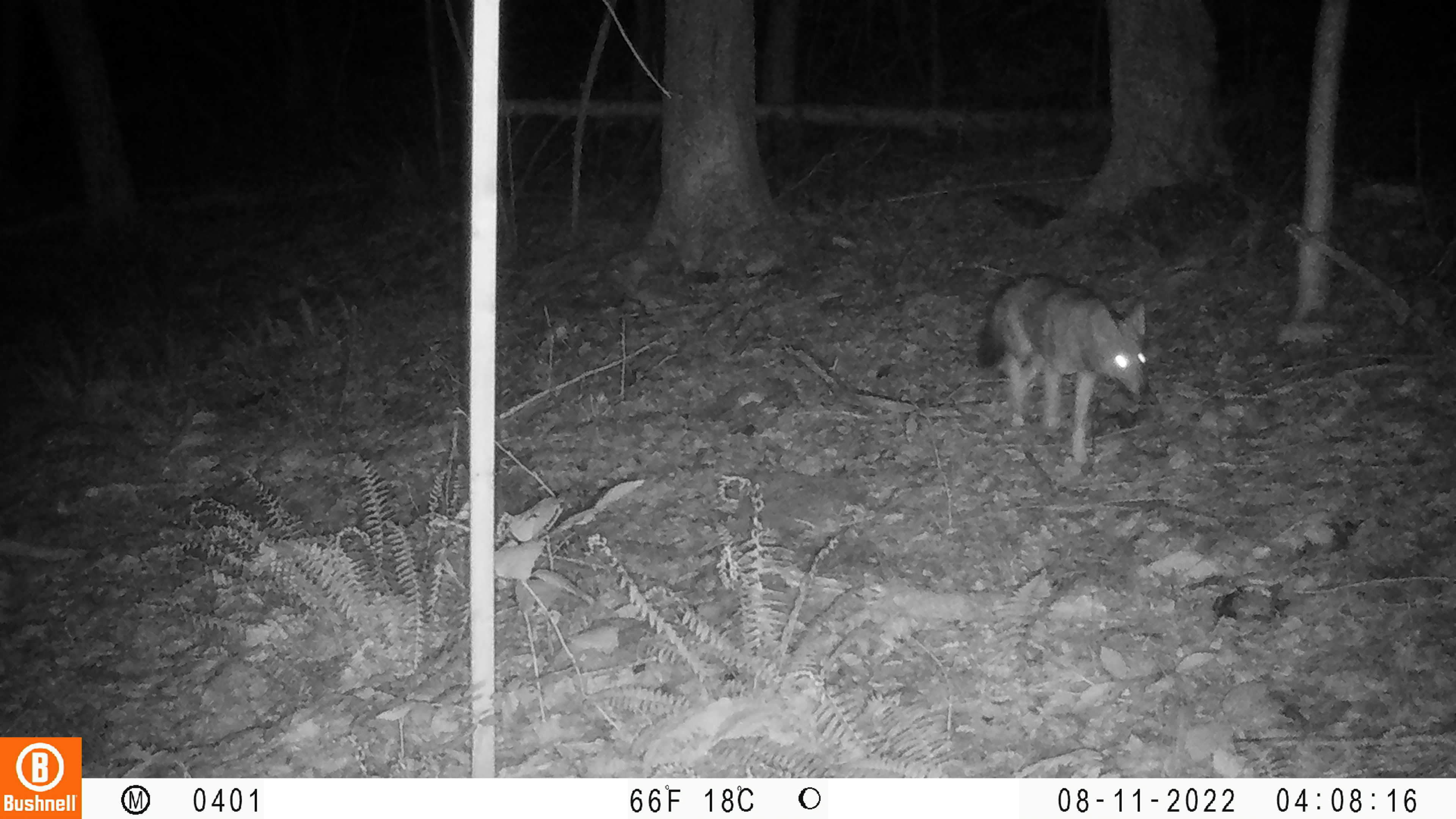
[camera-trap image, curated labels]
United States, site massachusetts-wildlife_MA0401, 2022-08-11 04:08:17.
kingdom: Animalia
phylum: Chordata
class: Mammalia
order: Carnivora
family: Canidae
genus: Canis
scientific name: Canis latrans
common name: coyote